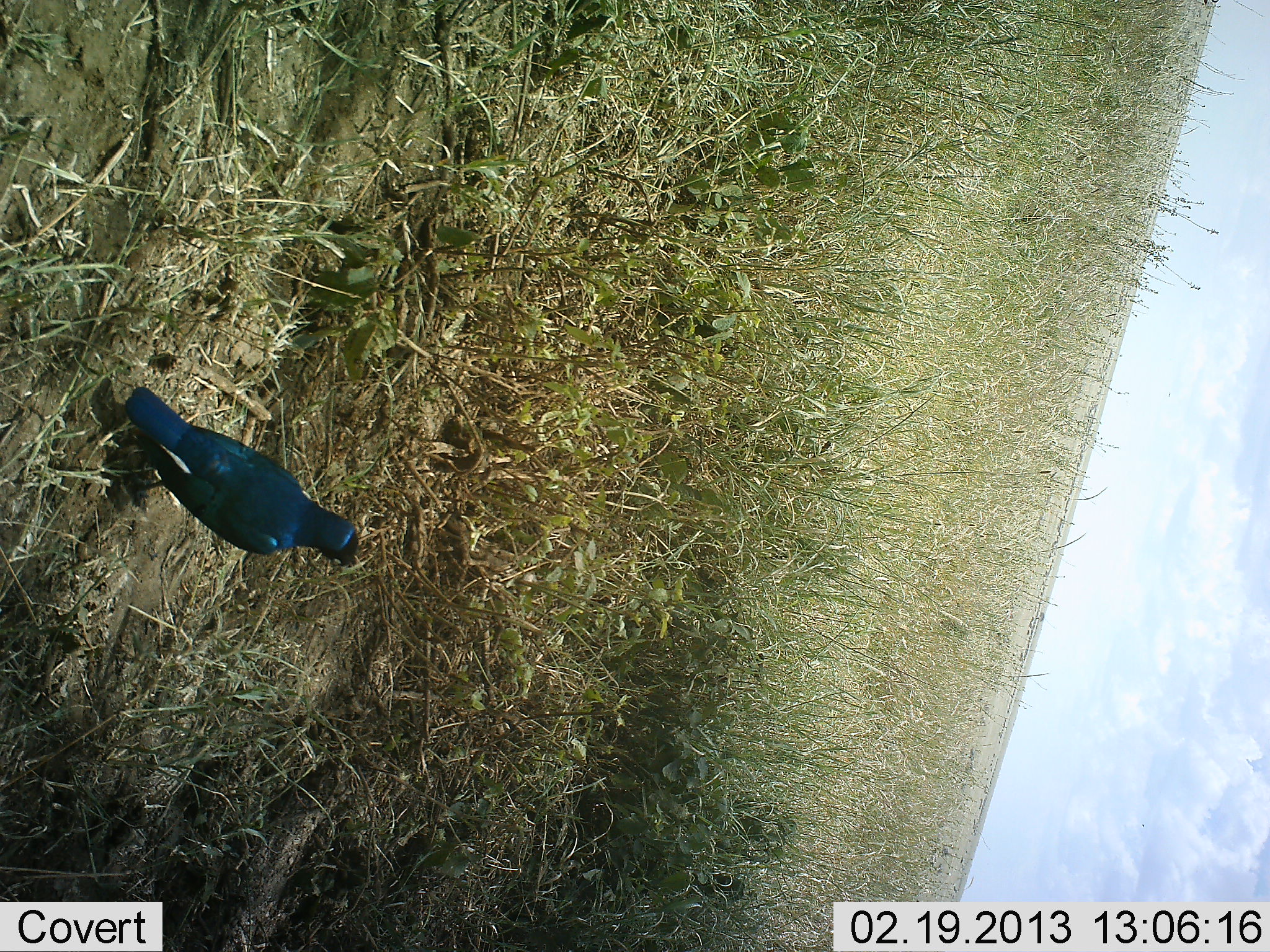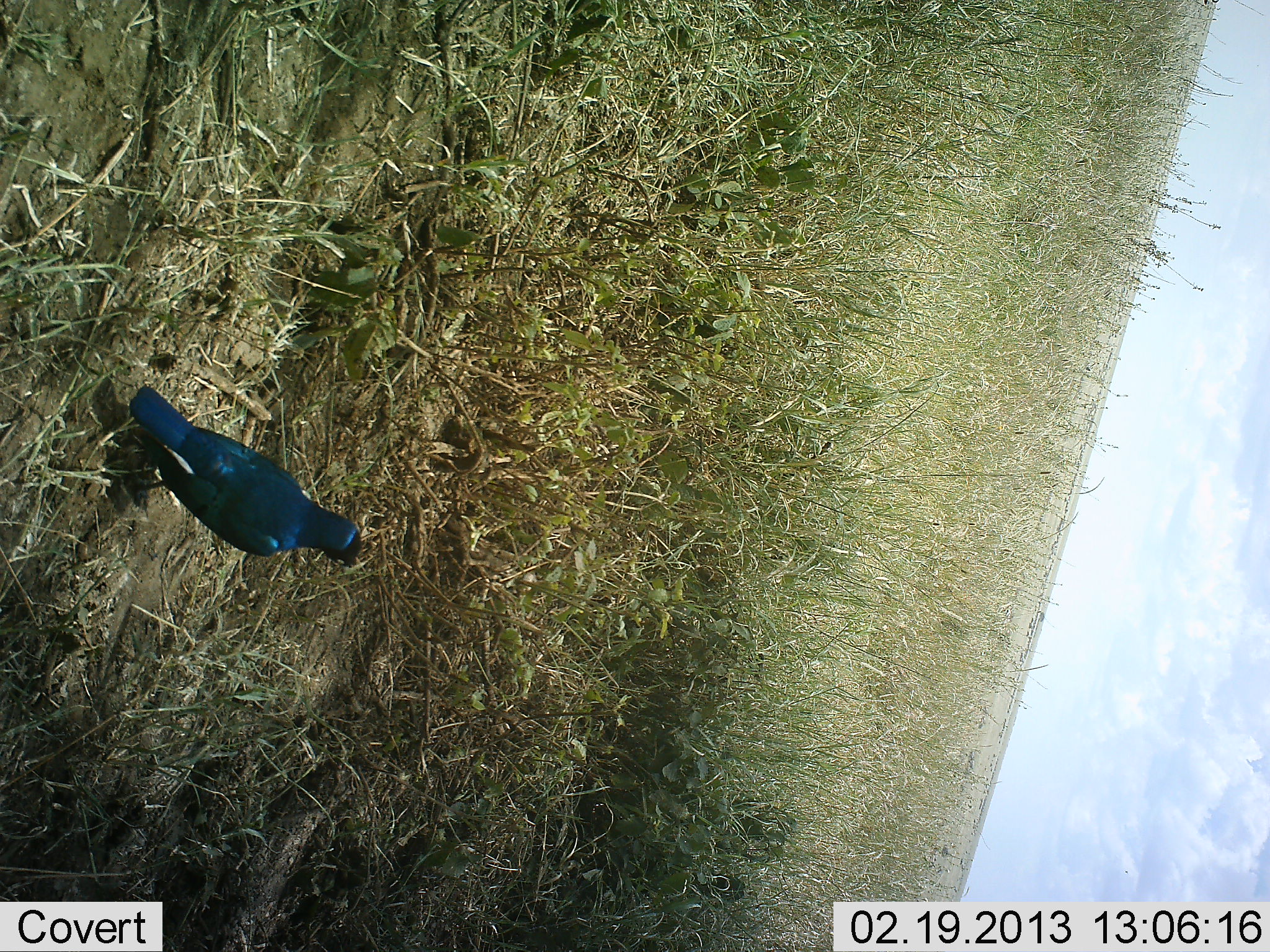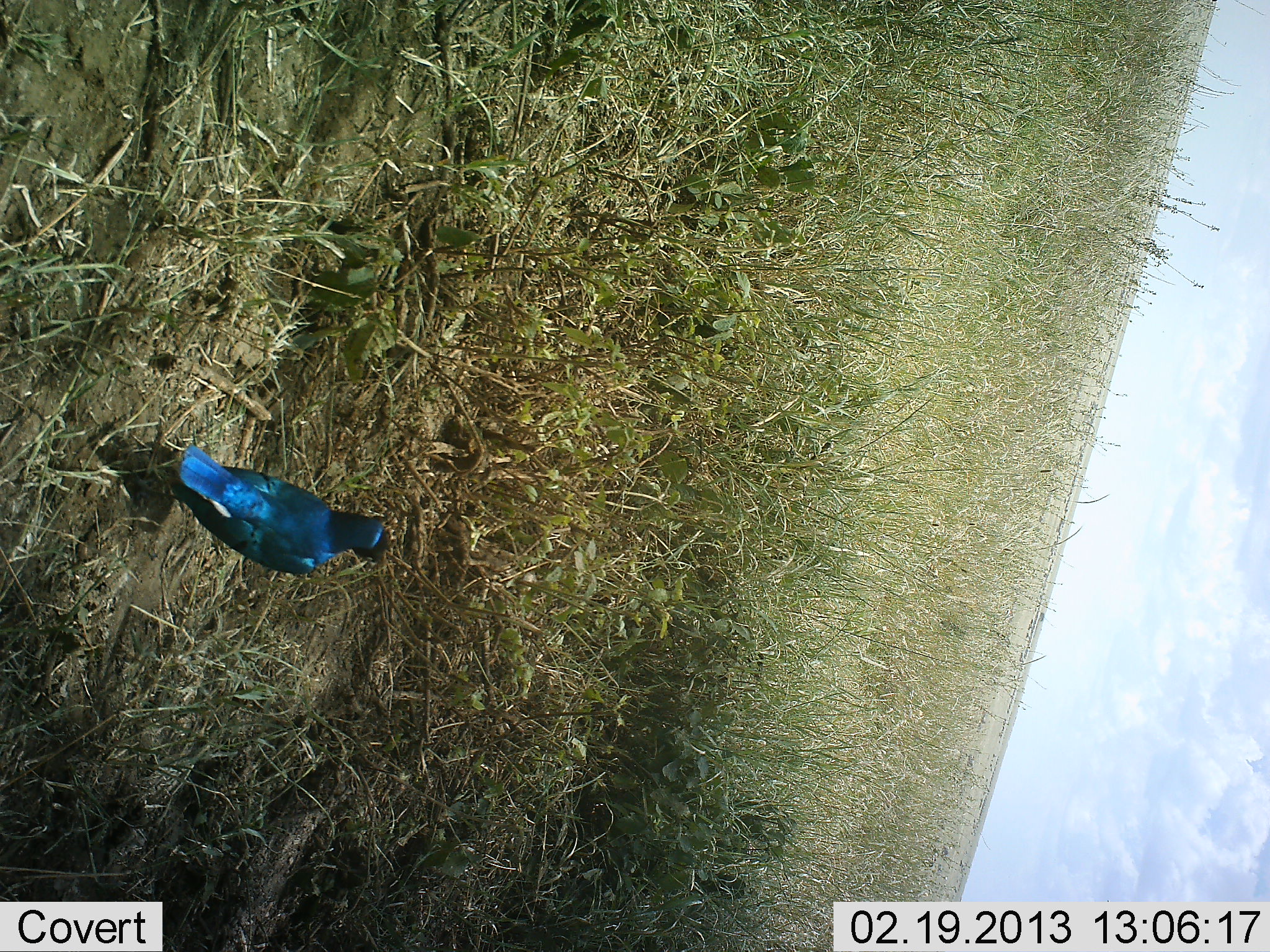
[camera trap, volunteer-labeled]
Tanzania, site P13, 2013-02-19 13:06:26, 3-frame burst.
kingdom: Animalia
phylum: Chordata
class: Aves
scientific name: Aves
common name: bird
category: otherbird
Otherbird (bird) (Aves), count 1. Behavior (volunteer vote fractions): standing 93%, resting 5%, moving 10%, interacting 0%. Young present (vote fraction): 0%. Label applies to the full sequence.